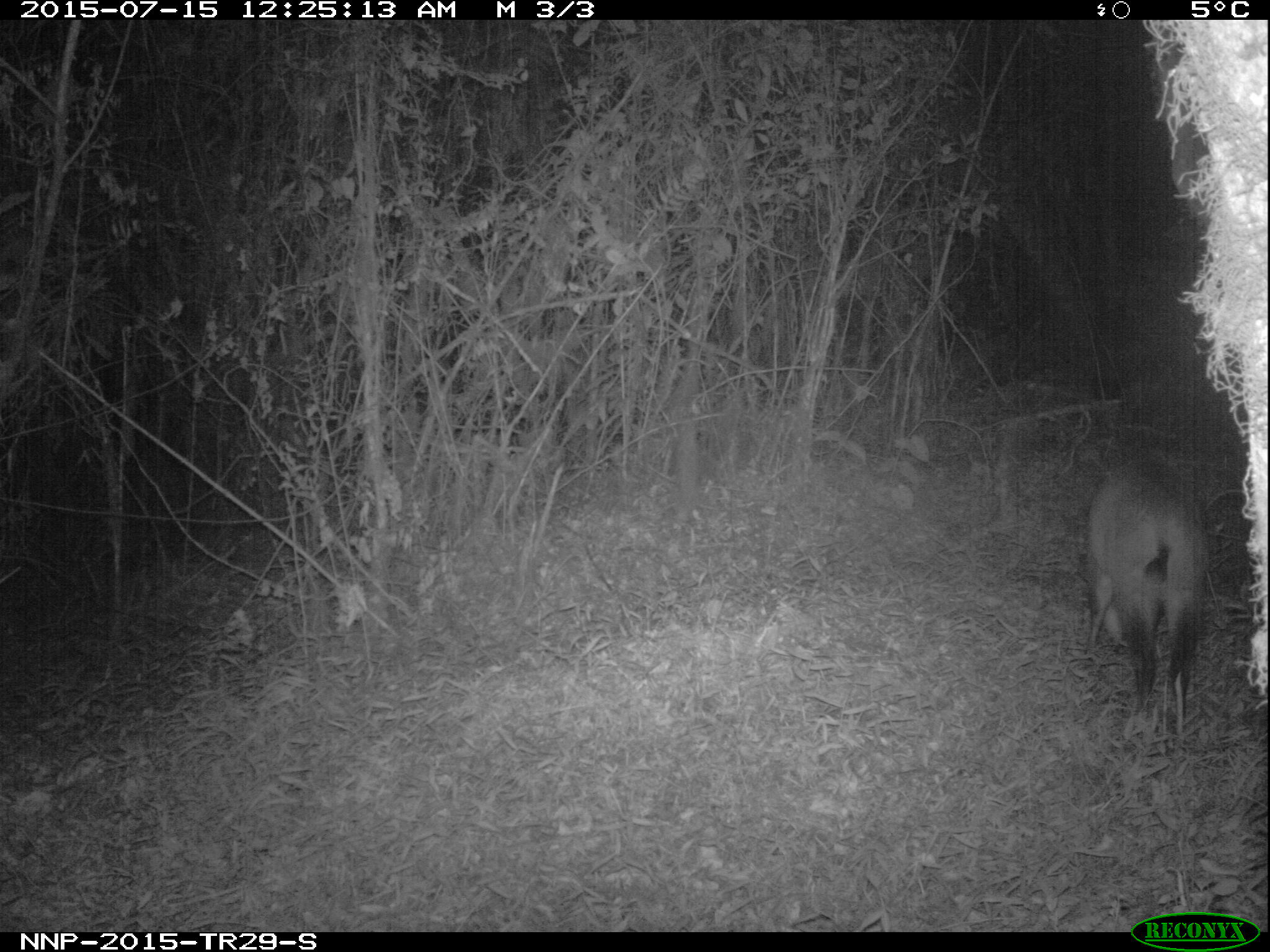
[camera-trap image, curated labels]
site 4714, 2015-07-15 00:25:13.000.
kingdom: Animalia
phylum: Chordata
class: Mammalia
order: Artiodactyla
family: Bovidae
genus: Cephalophus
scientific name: Cephalophus nigrifrons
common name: black-fronted duiker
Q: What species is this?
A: Cephalophus nigrifrons (black-fronted duiker).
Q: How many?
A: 1.